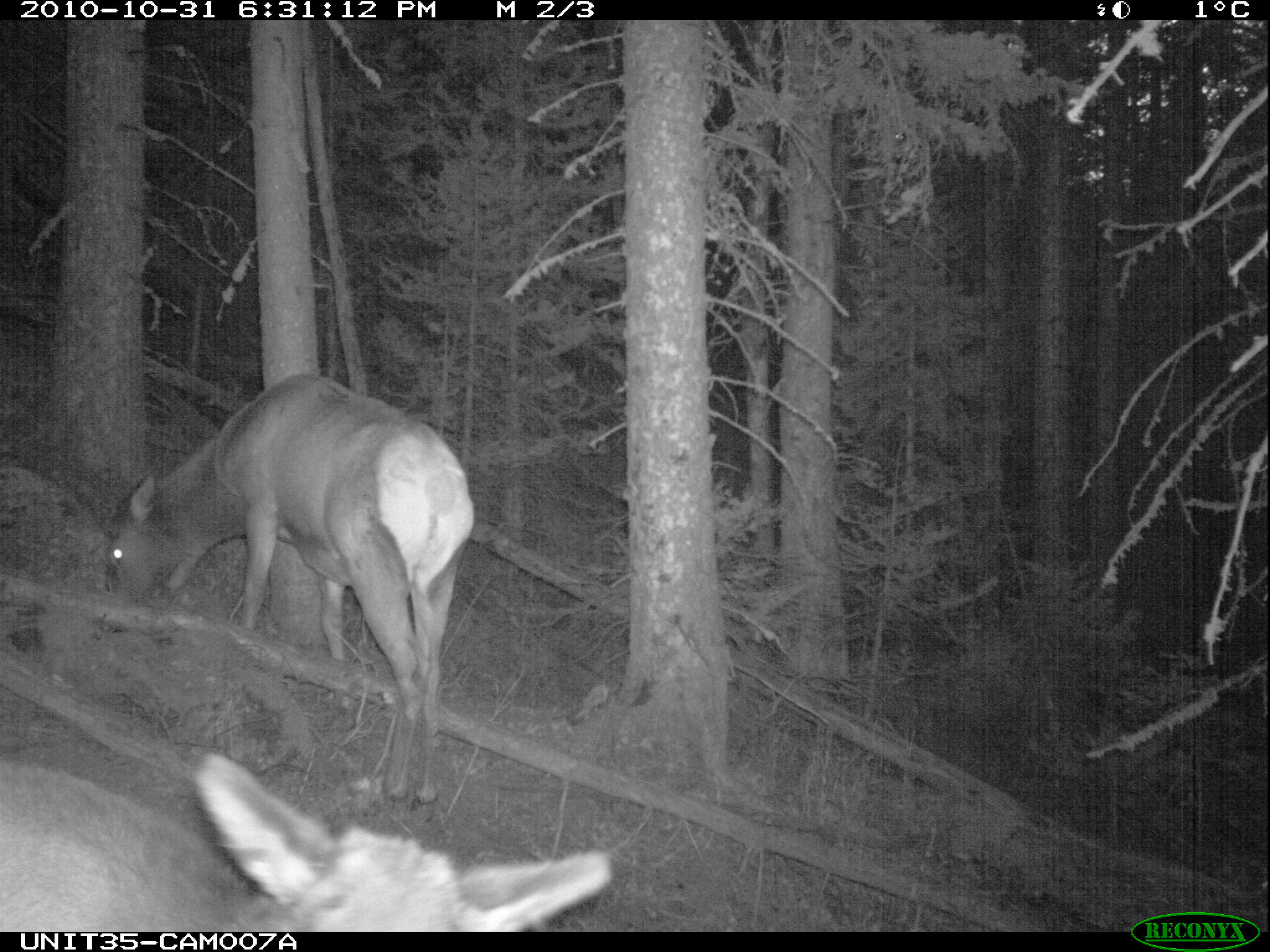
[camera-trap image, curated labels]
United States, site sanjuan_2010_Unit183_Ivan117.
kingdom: Animalia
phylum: Chordata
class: Mammalia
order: Artiodactyla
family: Cervidae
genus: Cervus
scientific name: Cervus elaphus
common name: red deer